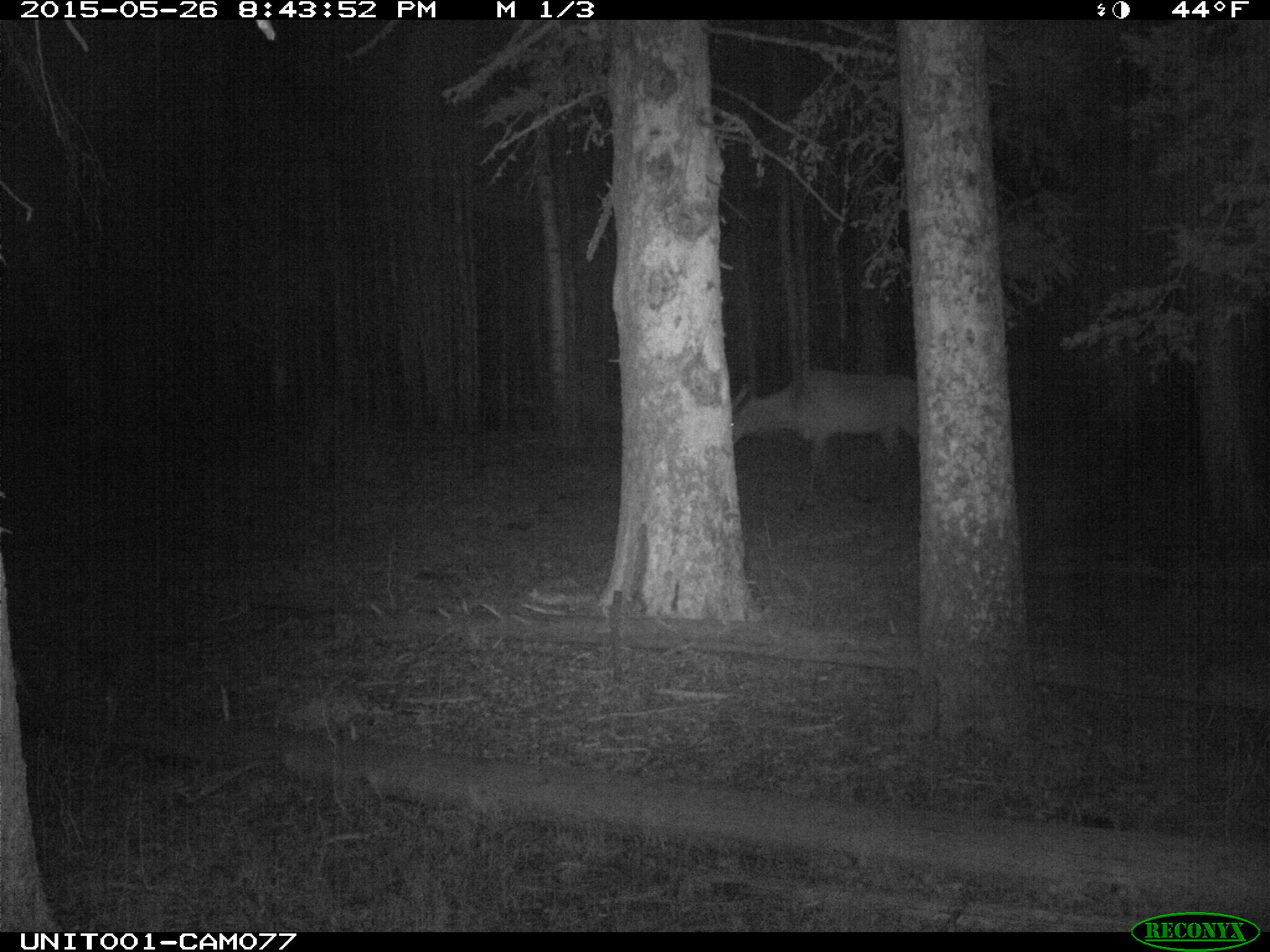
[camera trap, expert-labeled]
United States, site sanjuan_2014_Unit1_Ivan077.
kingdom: Animalia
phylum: Chordata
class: Mammalia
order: Artiodactyla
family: Cervidae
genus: Cervus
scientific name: Cervus elaphus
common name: red deer